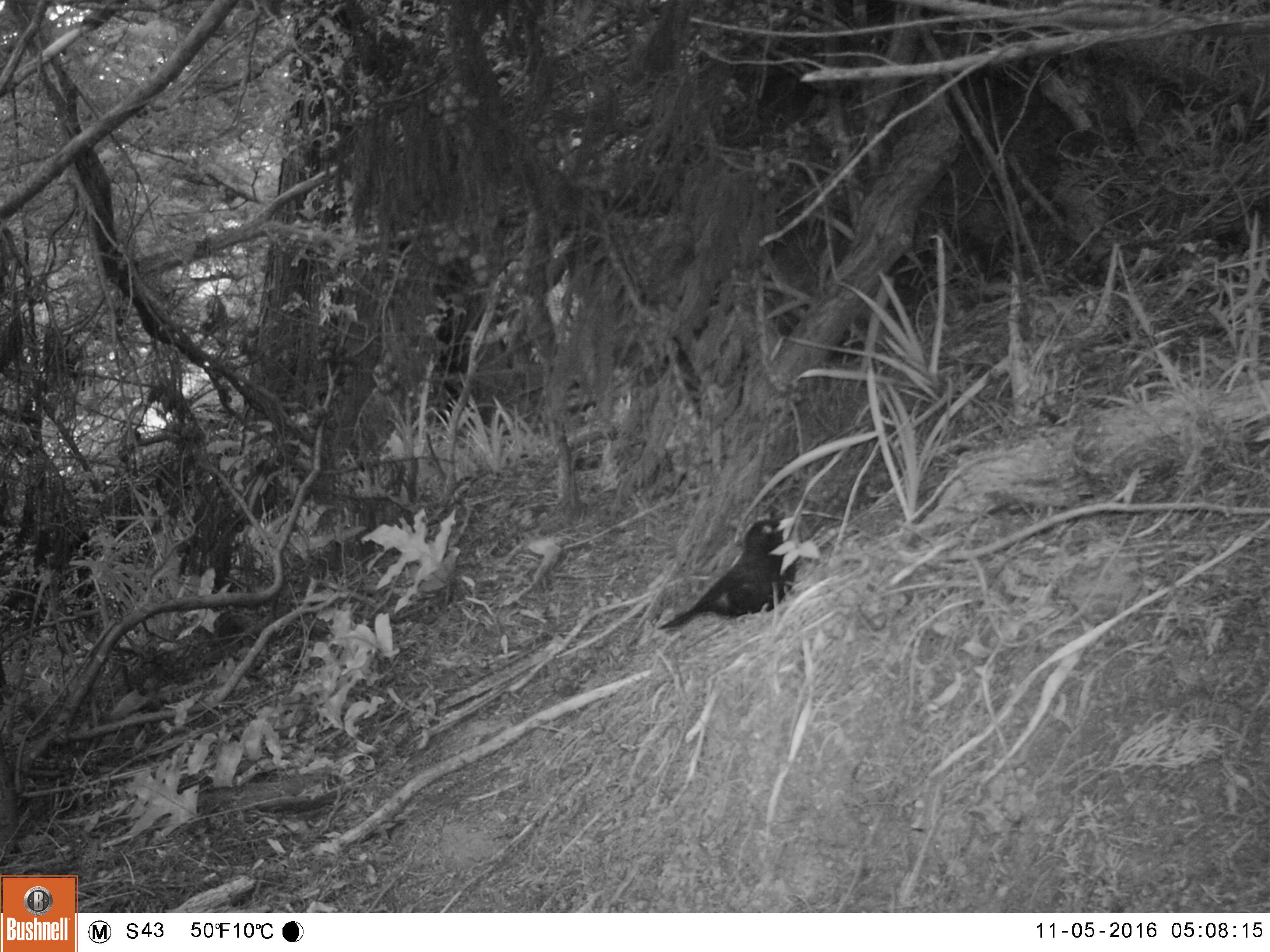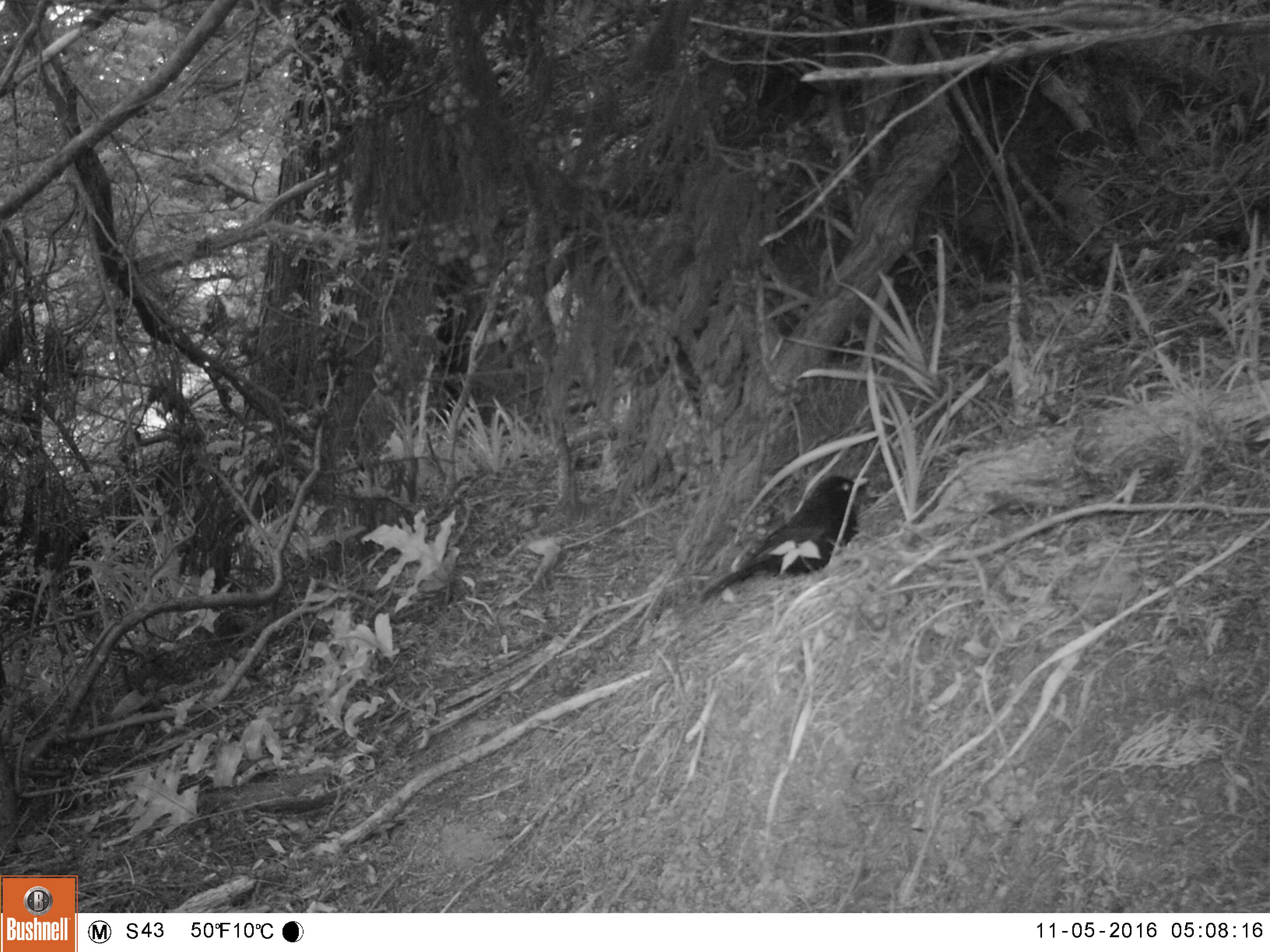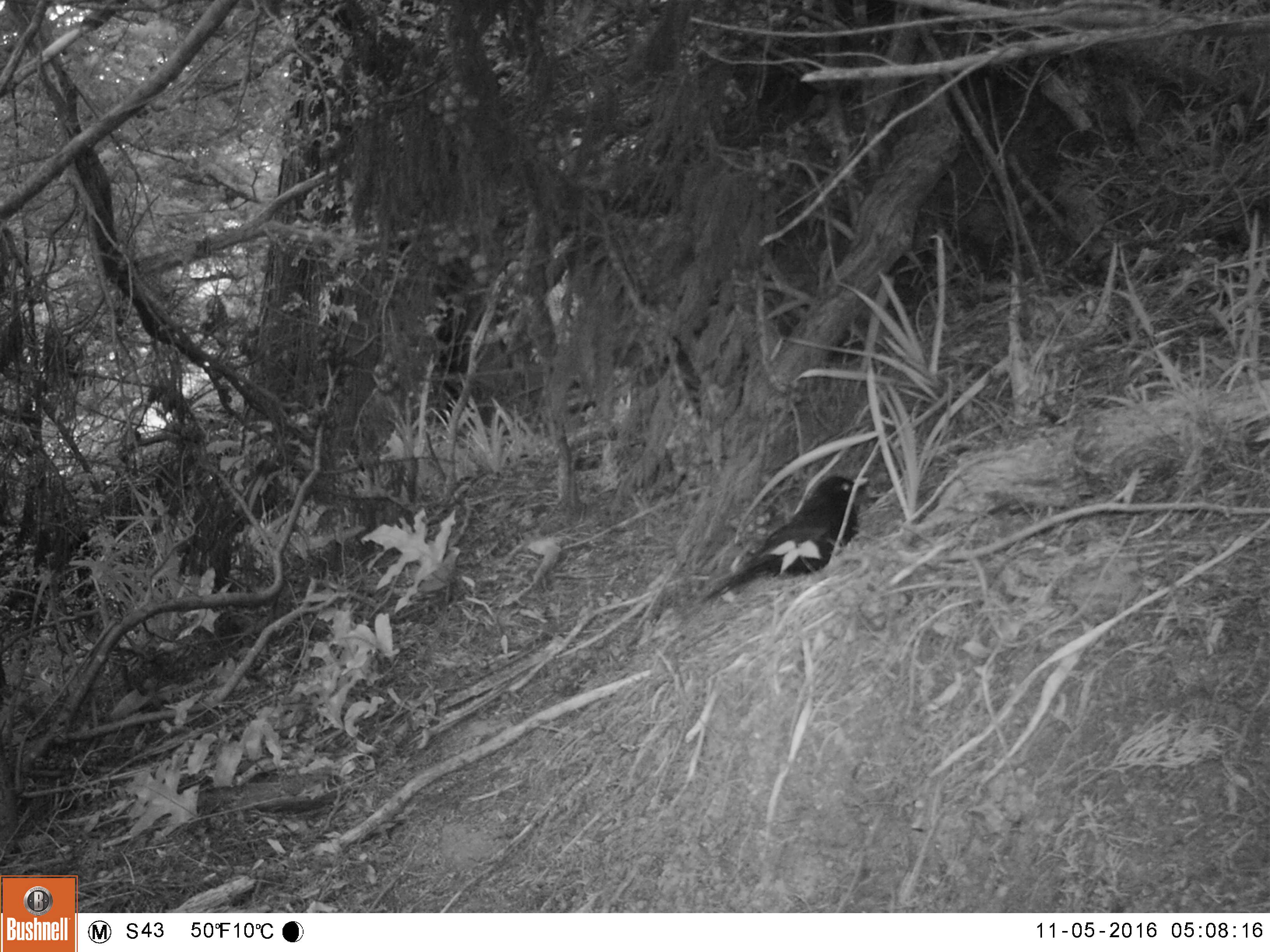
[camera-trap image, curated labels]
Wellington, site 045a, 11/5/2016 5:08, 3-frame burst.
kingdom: Animalia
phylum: Chordata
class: Aves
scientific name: Aves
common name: bird